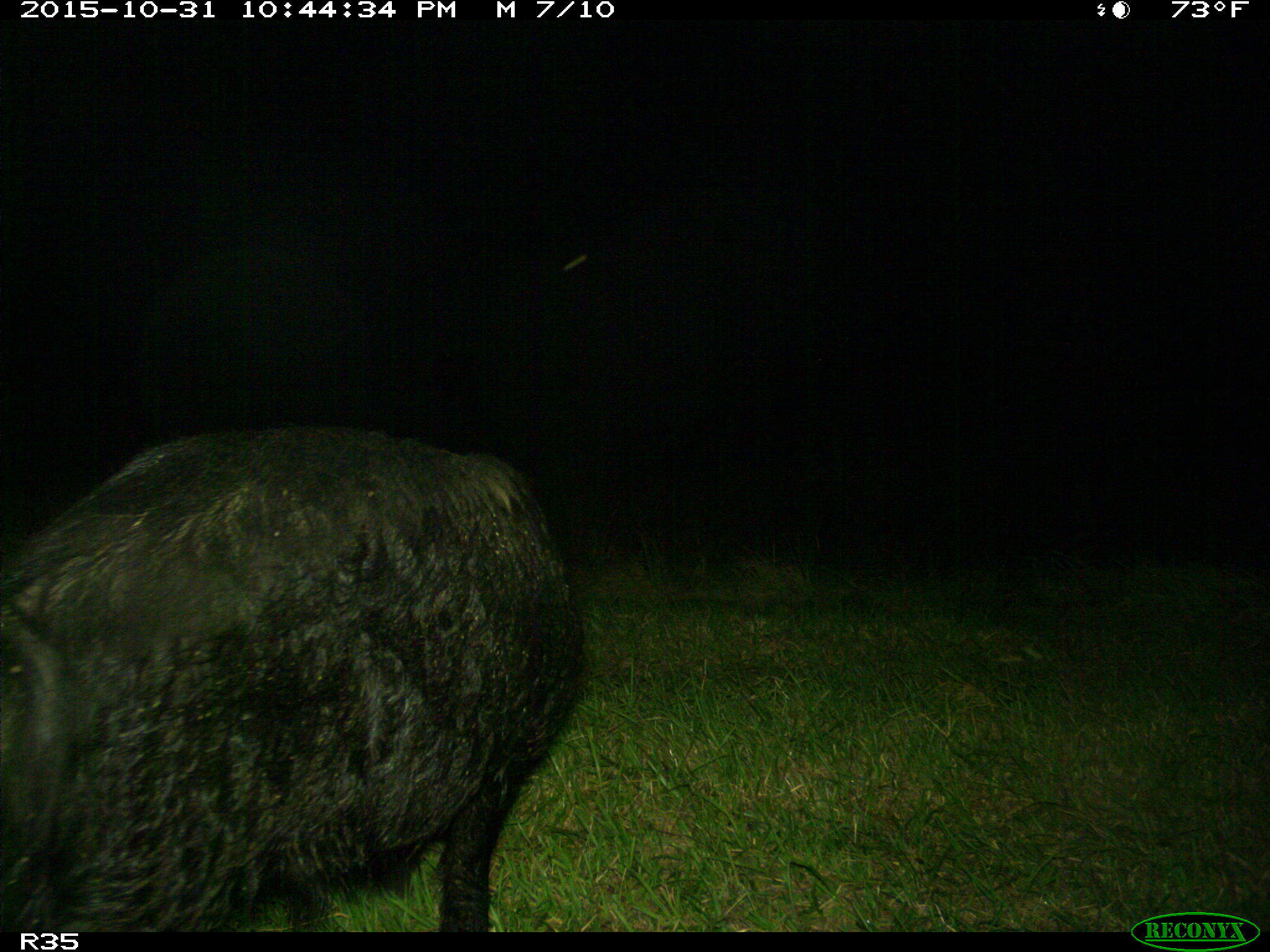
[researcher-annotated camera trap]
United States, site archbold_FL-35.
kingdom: Animalia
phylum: Chordata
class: Mammalia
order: Artiodactyla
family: Suidae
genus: Sus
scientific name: Sus scrofa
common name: wild boar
Sus scrofa (wild boar).